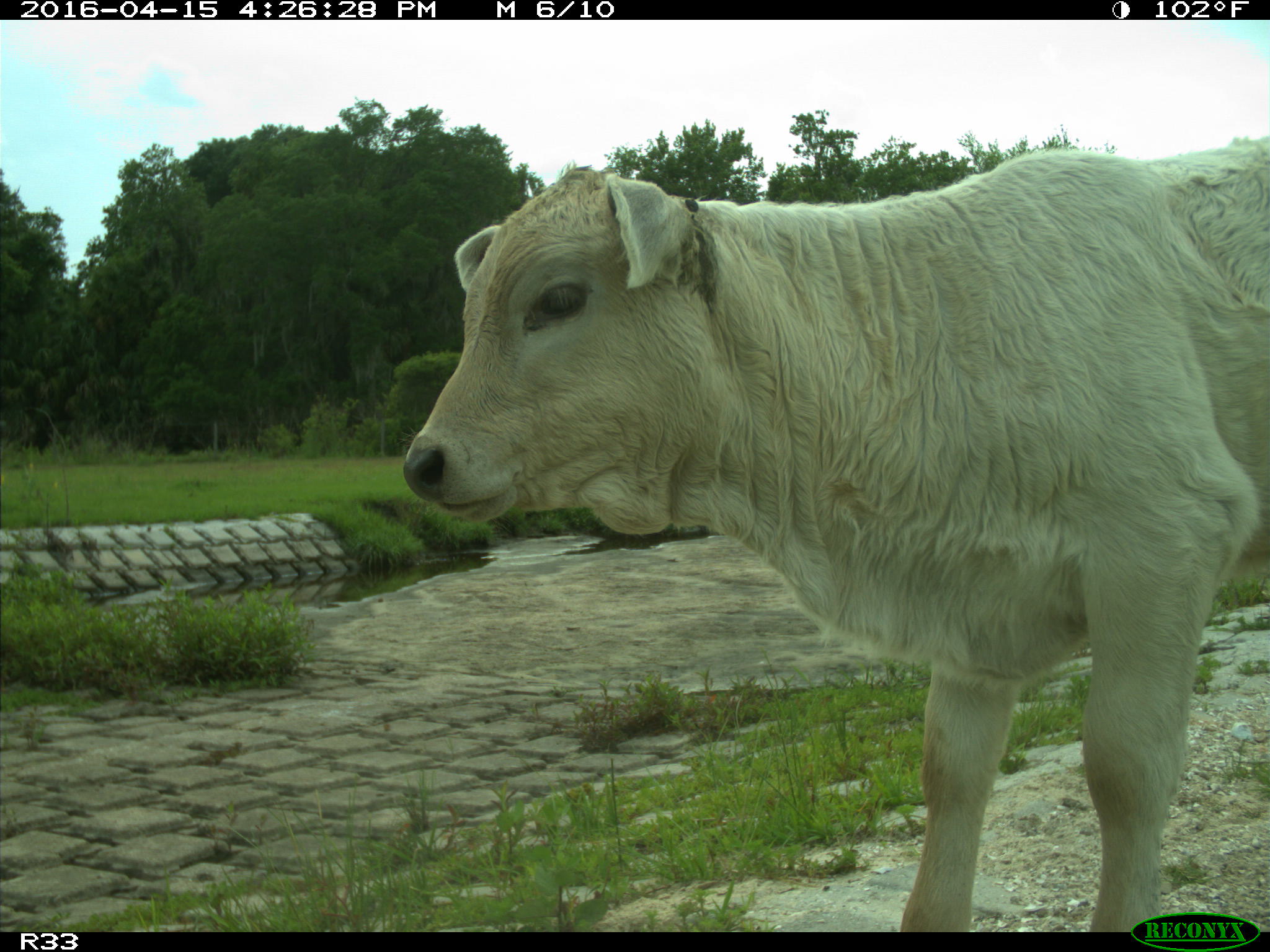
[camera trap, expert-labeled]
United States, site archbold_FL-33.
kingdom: Animalia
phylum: Chordata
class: Mammalia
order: Artiodactyla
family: Bovidae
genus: Bos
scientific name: Bos taurus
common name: domestic cow